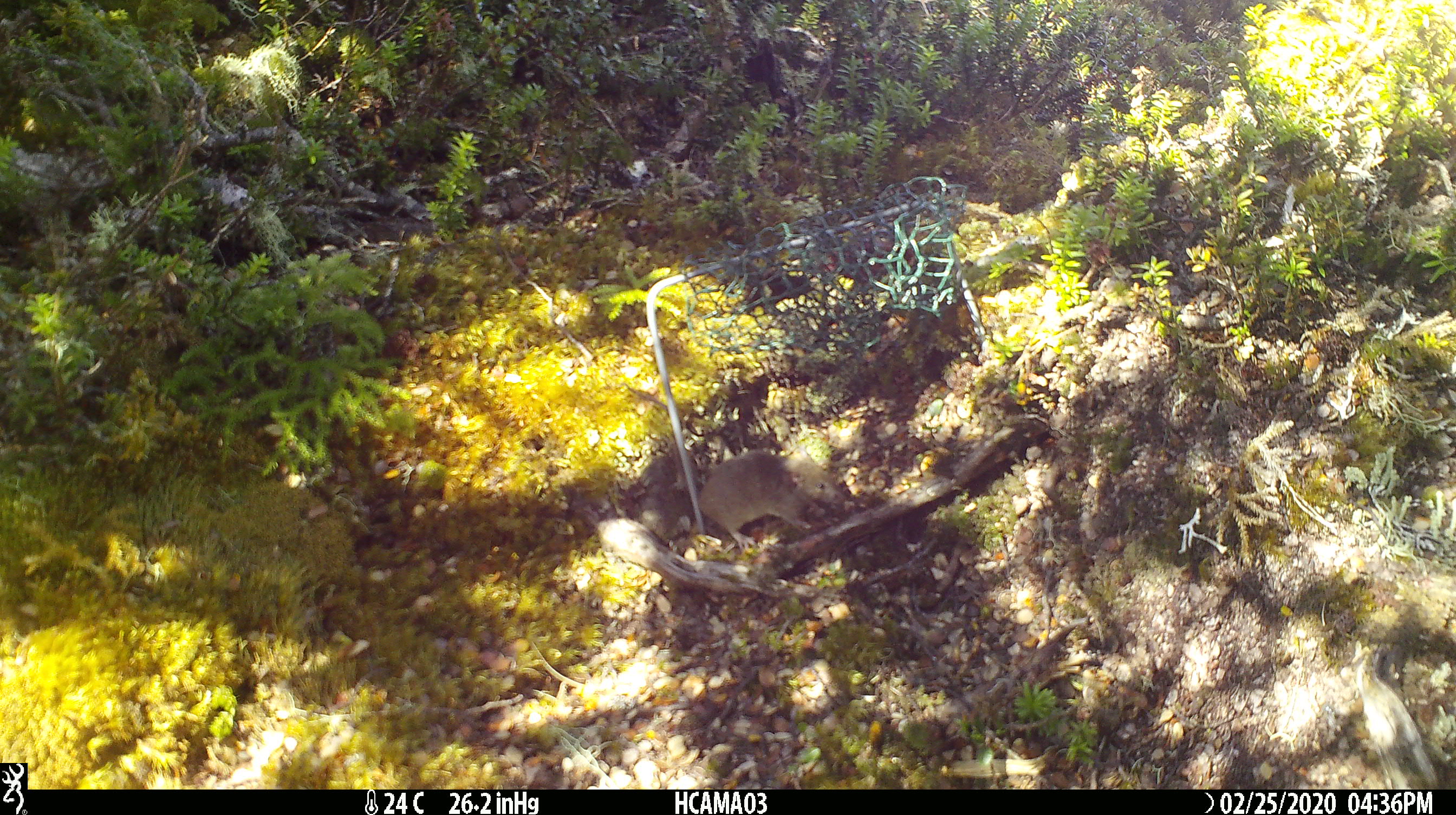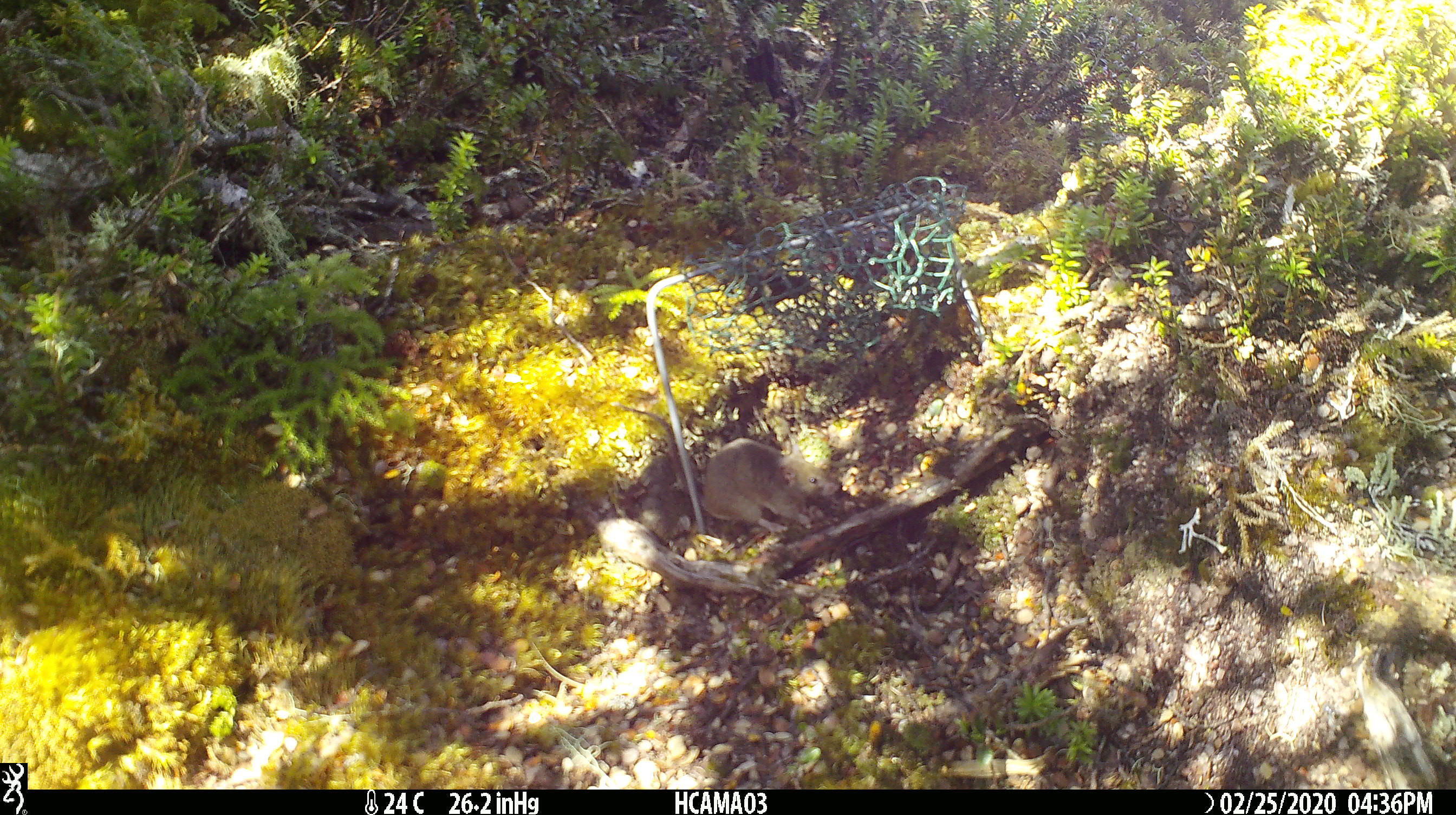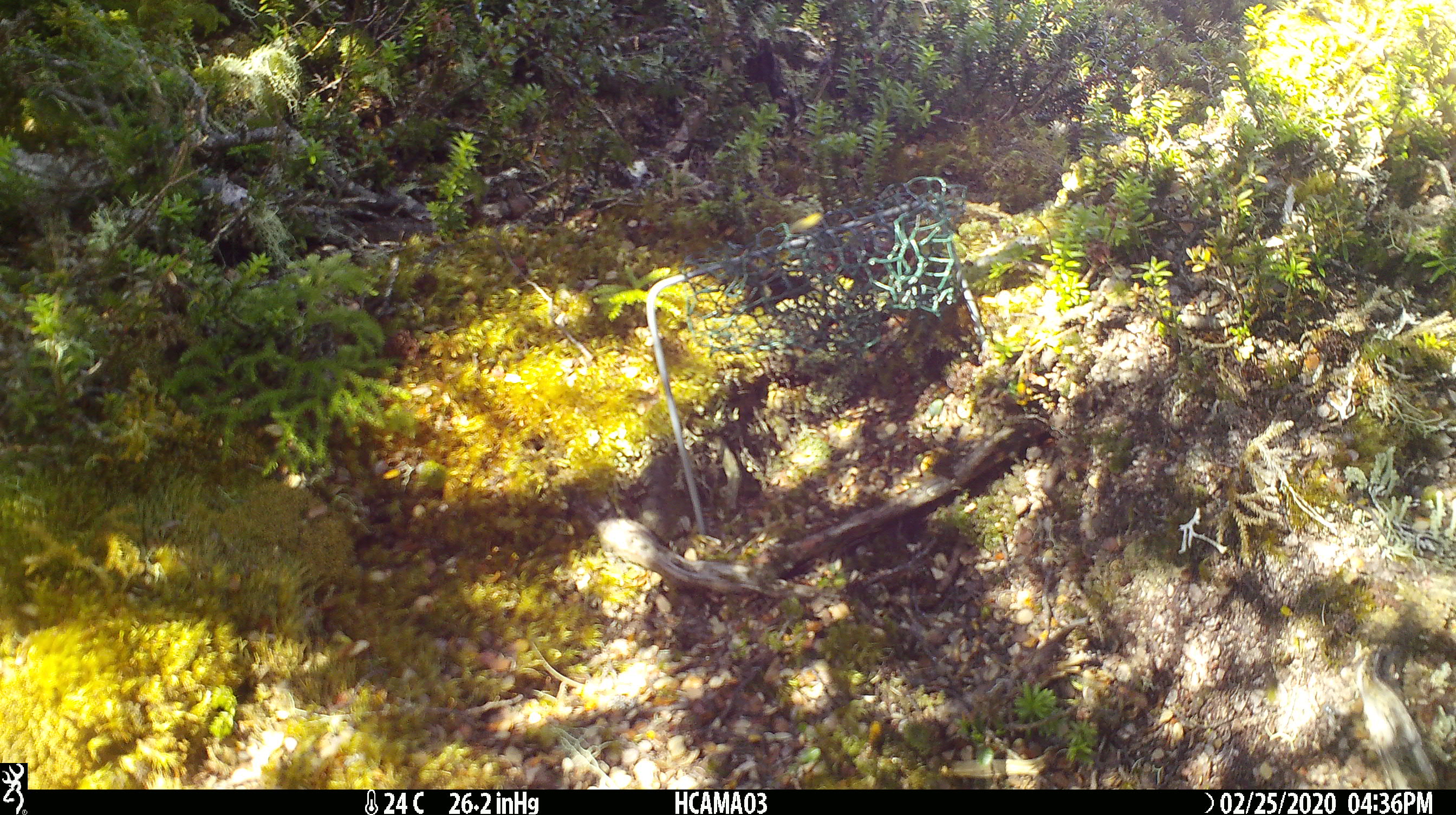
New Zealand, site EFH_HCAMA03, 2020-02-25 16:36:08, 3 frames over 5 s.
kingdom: Animalia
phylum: Chordata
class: Mammalia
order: Rodentia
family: Muridae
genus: Mus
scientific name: Mus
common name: mouse